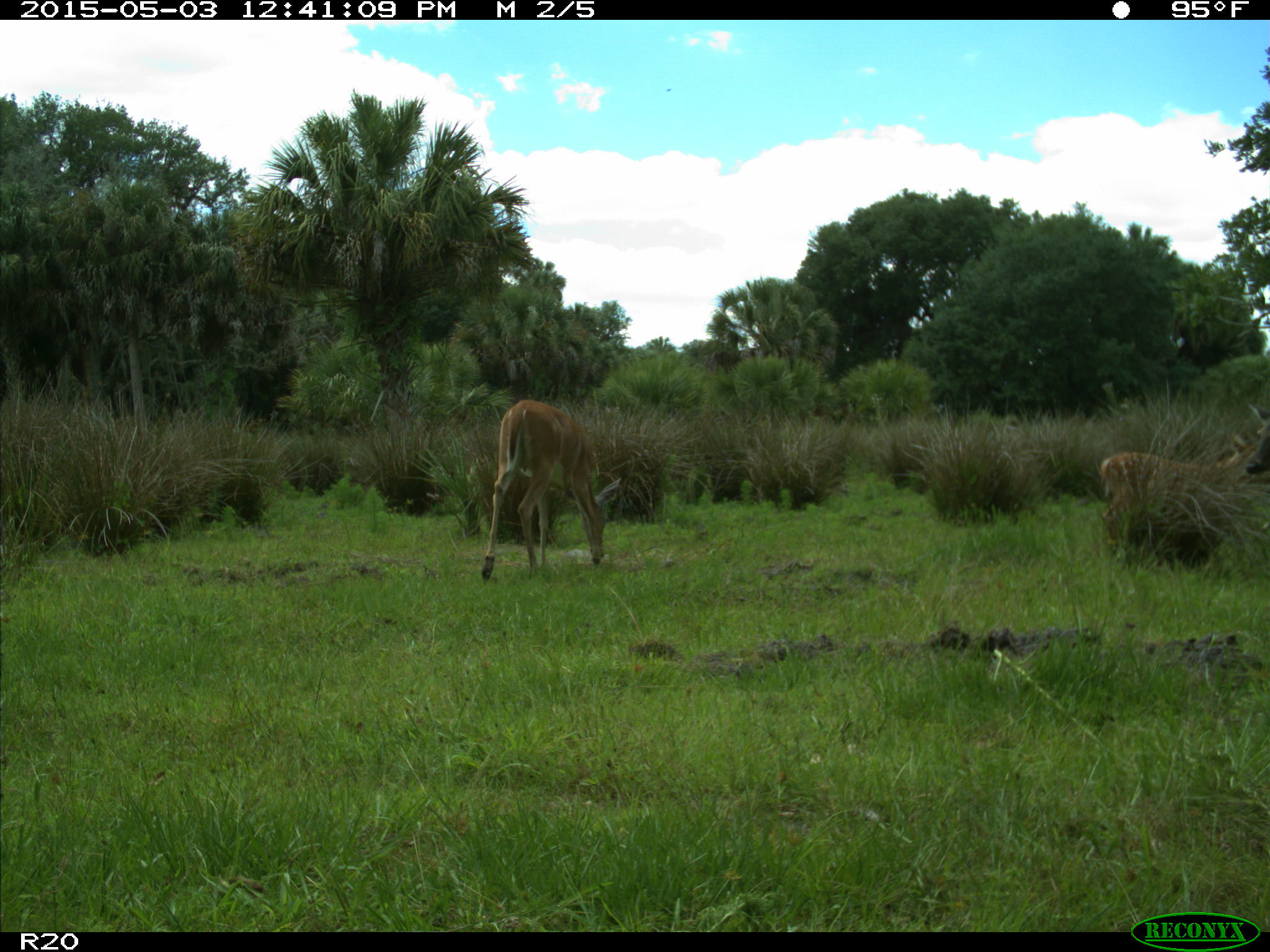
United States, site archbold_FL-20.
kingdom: Animalia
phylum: Chordata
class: Mammalia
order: Artiodactyla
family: Cervidae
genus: Odocoileus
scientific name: Odocoileus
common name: deer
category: unidentified deer